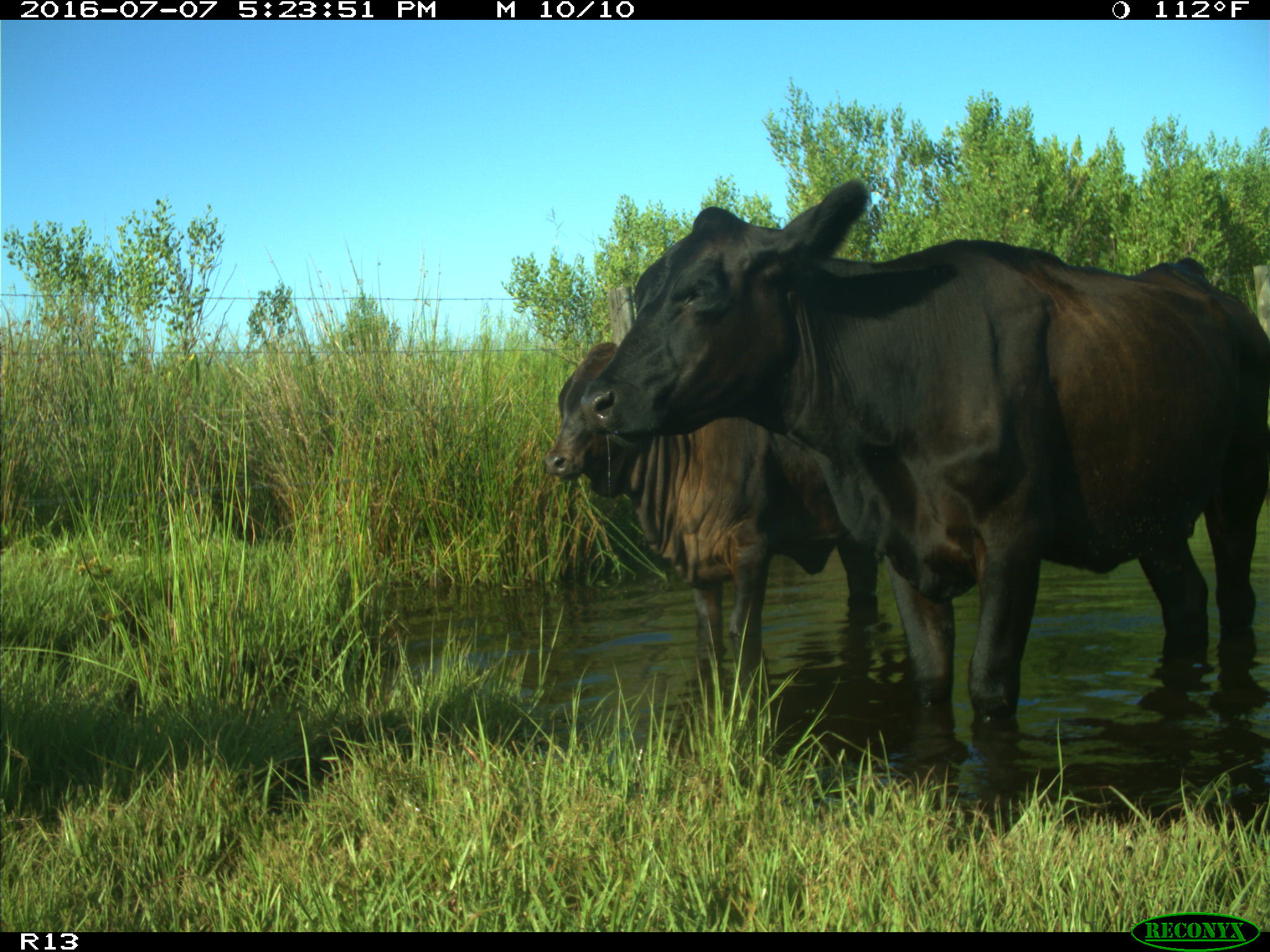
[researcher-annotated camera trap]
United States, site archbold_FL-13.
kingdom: Animalia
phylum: Chordata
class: Mammalia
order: Artiodactyla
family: Bovidae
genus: Bos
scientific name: Bos taurus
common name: domestic cow